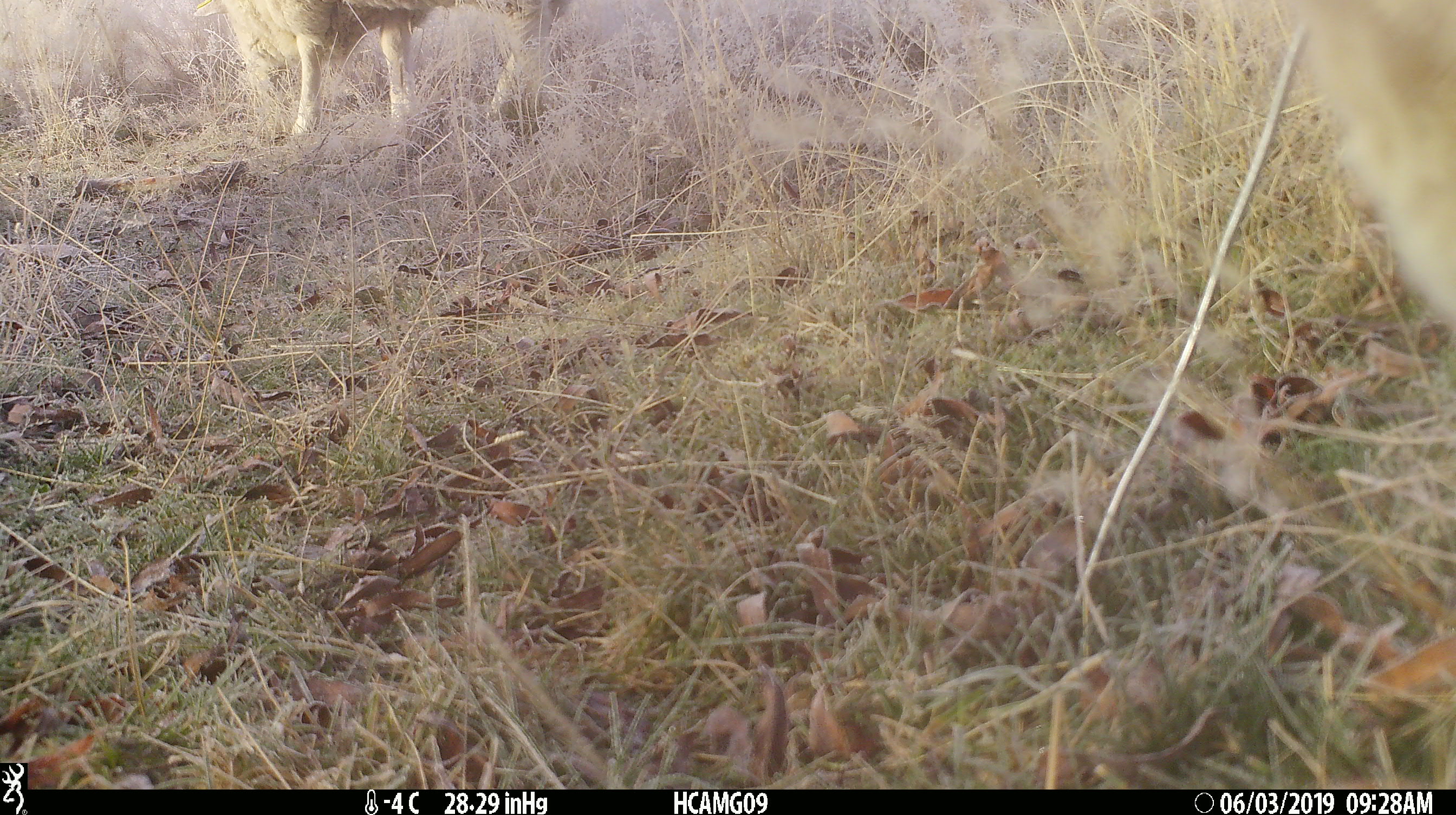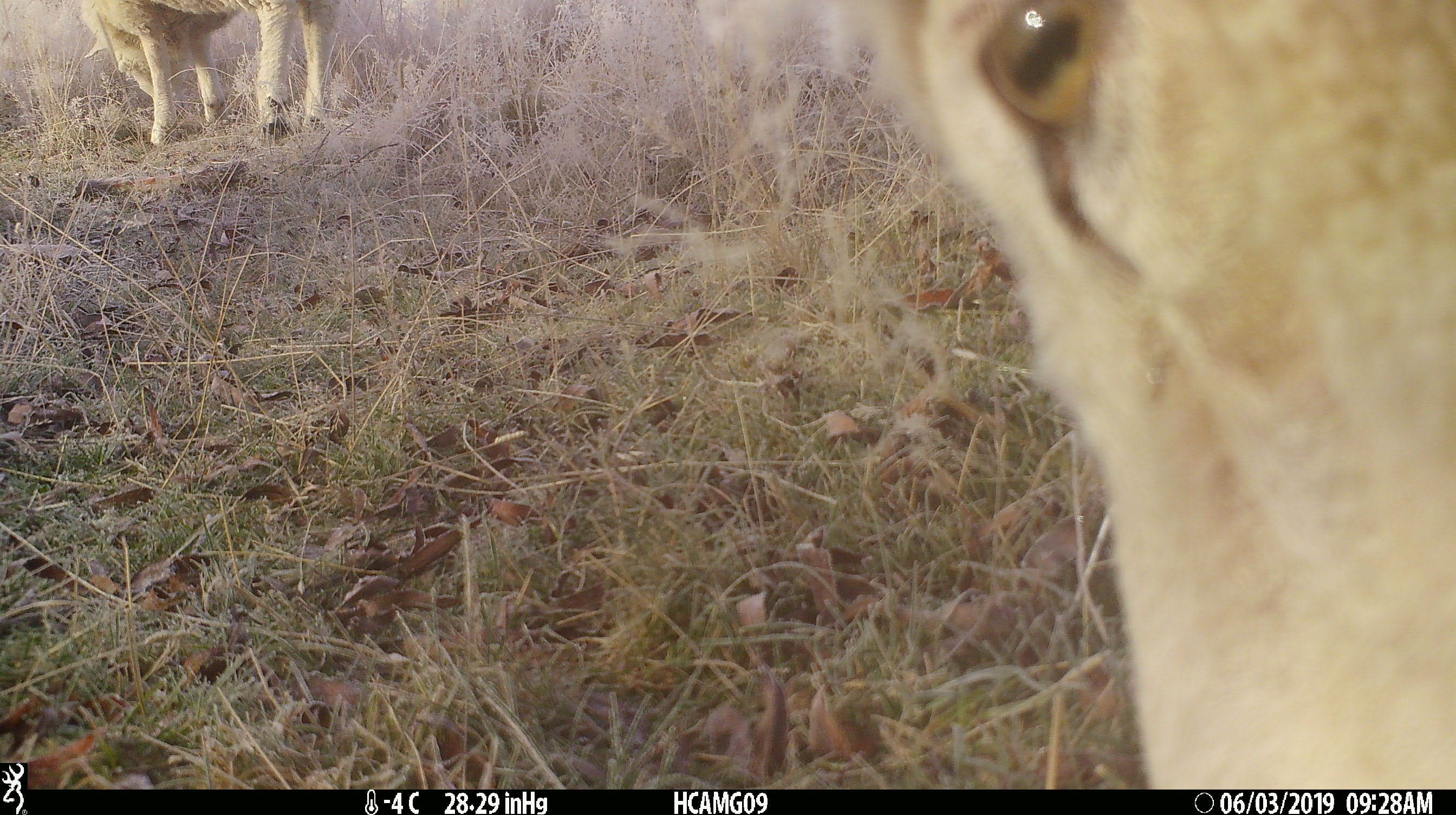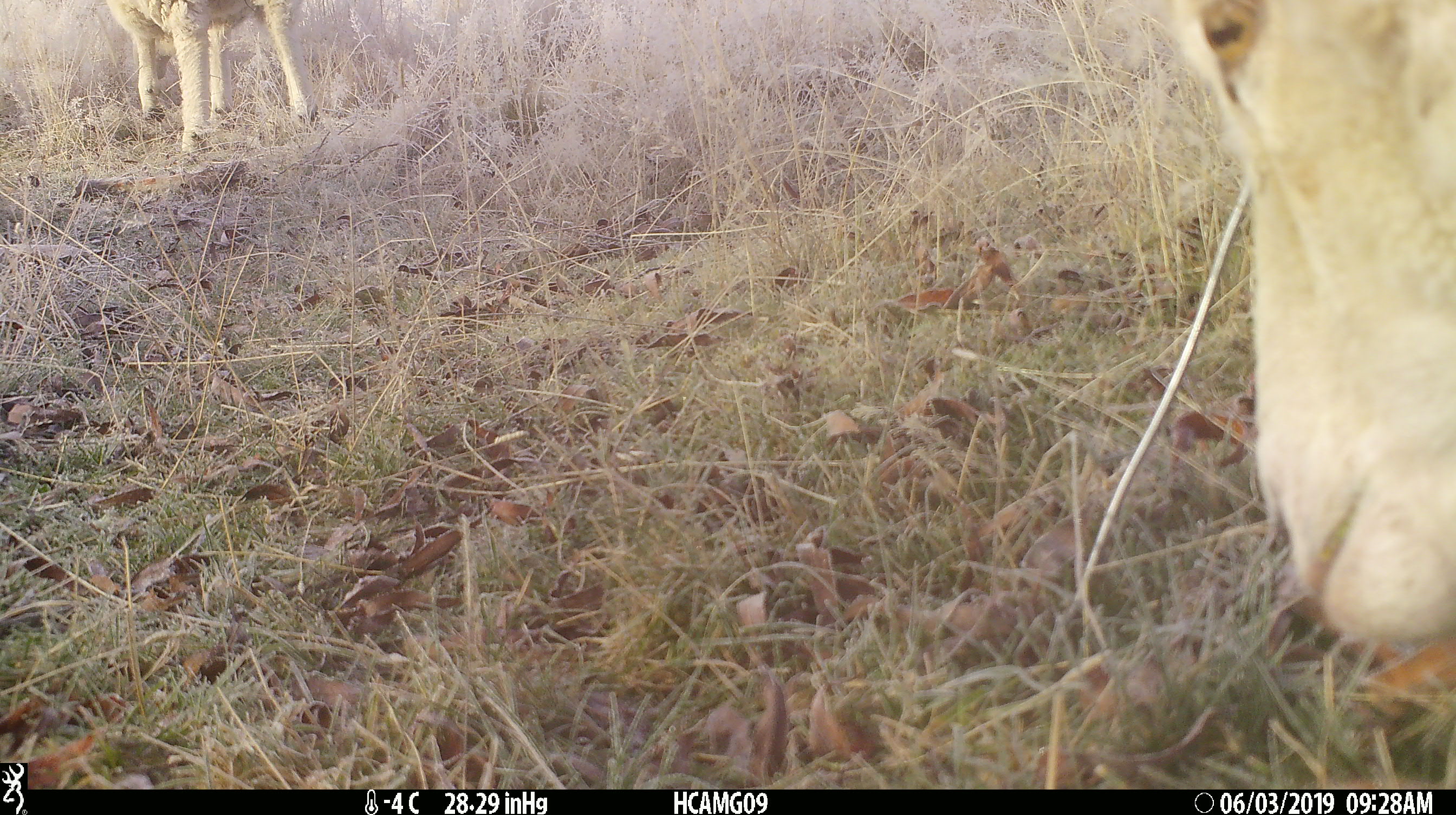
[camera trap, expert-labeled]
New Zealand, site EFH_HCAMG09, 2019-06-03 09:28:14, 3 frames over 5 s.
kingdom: Animalia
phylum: Chordata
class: Mammalia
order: Artiodactyla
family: Bovidae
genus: Ovis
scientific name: Ovis aries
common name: domestic sheep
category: sheep